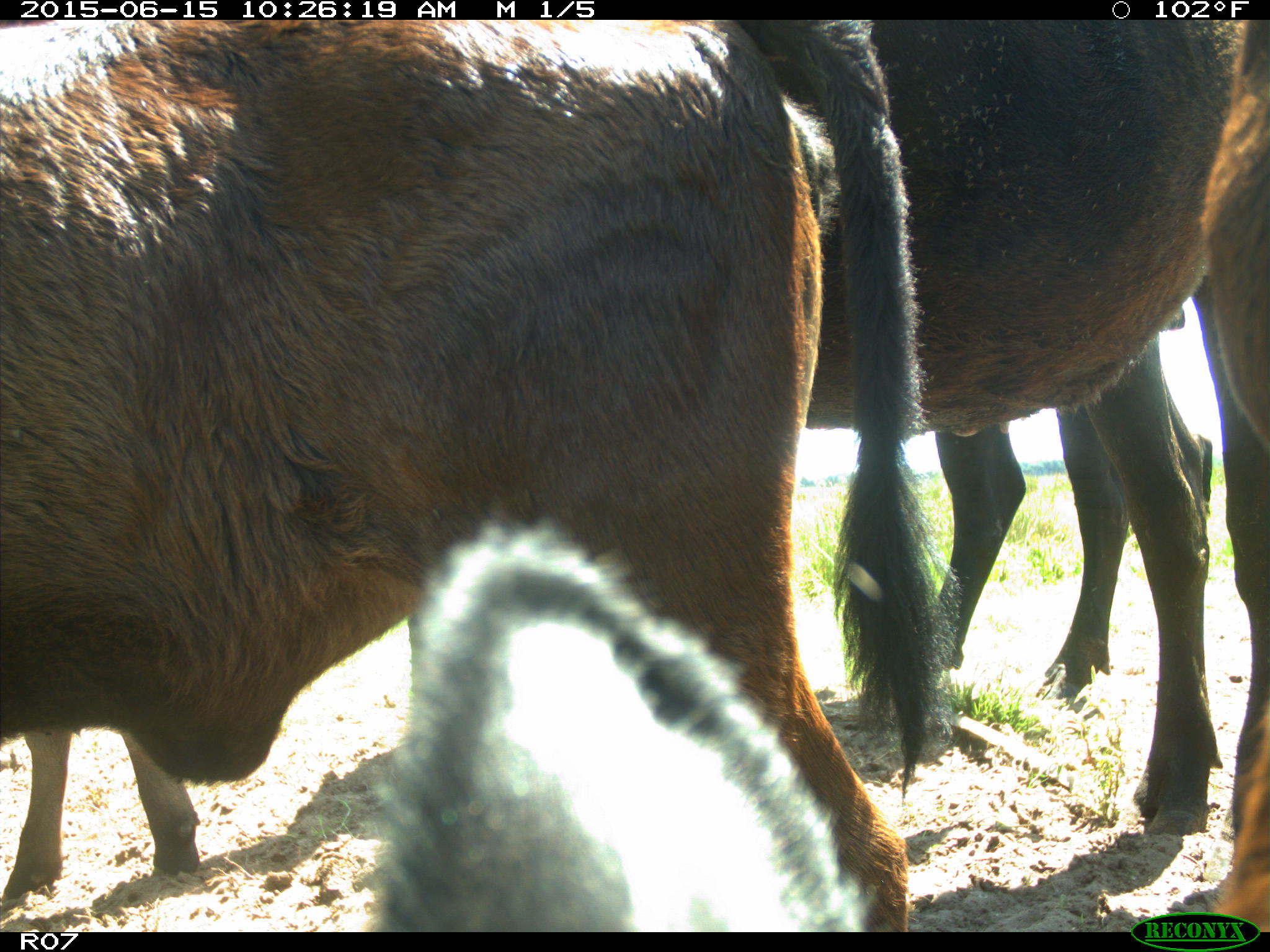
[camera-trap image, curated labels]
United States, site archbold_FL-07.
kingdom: Animalia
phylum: Chordata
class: Mammalia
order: Artiodactyla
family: Bovidae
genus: Bos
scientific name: Bos taurus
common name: domestic cow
Bos taurus (domestic cow).